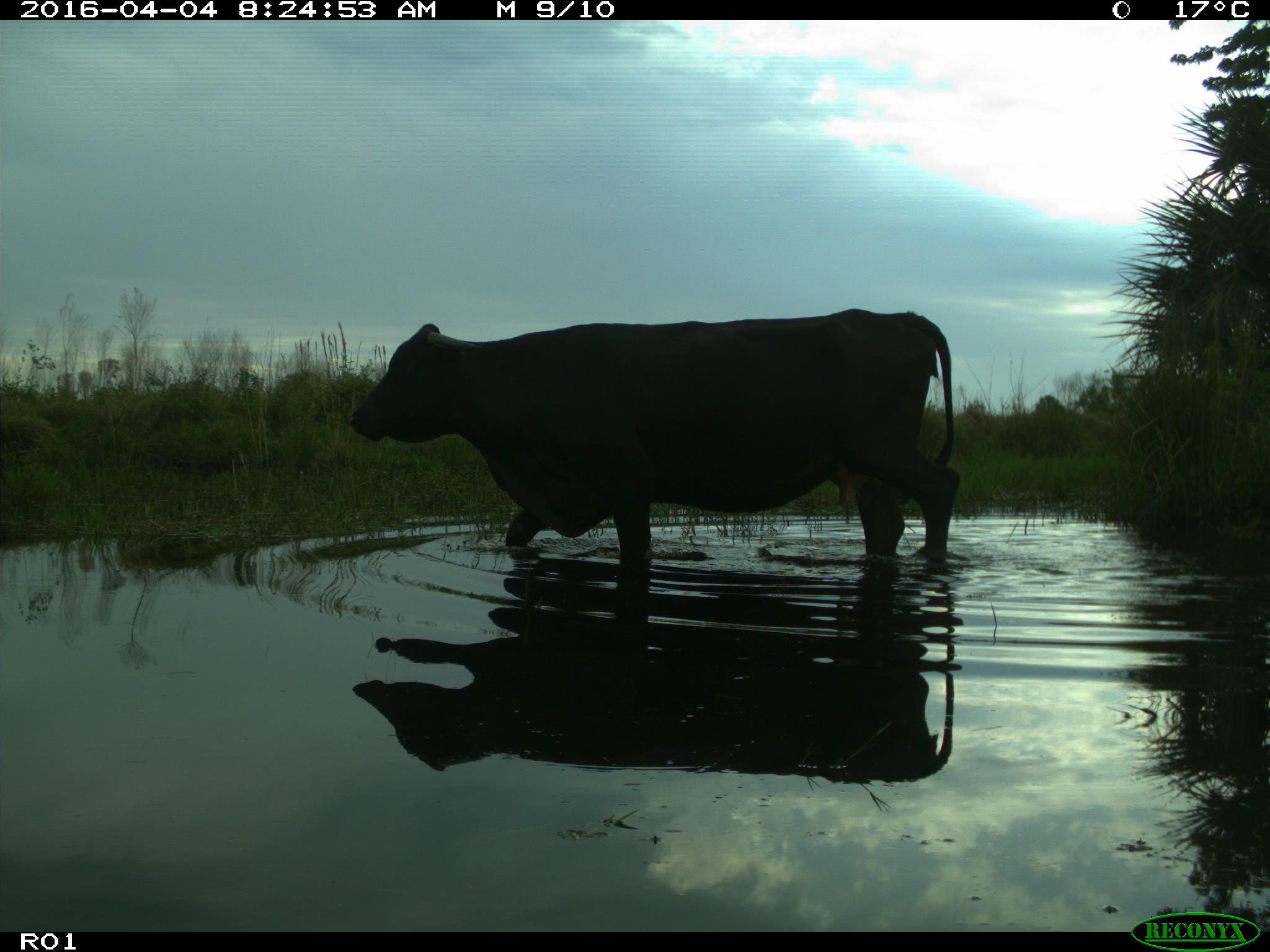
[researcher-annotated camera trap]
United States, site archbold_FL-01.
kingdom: Animalia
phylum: Chordata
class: Mammalia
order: Artiodactyla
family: Bovidae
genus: Bos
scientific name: Bos taurus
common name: domestic cow